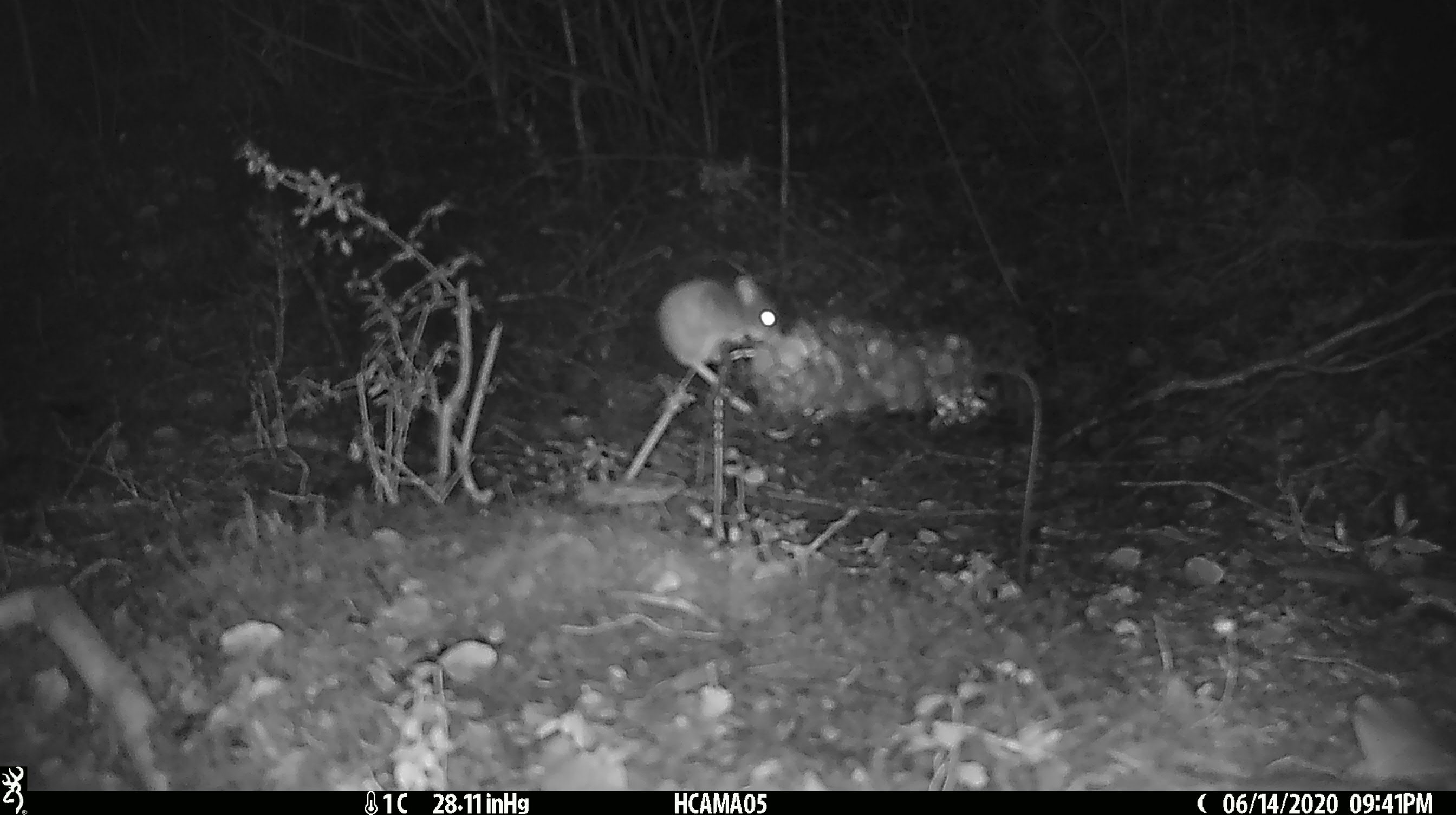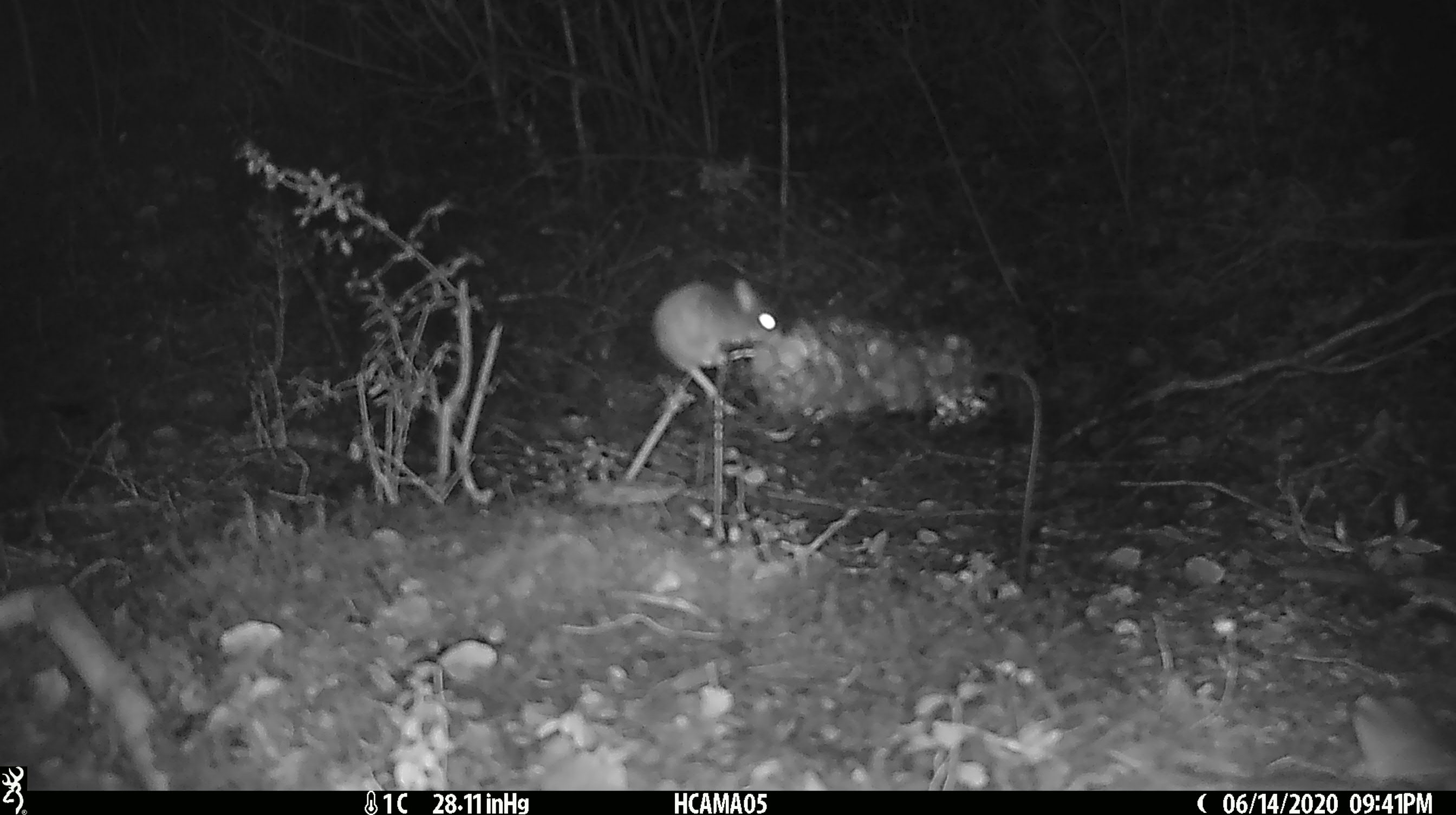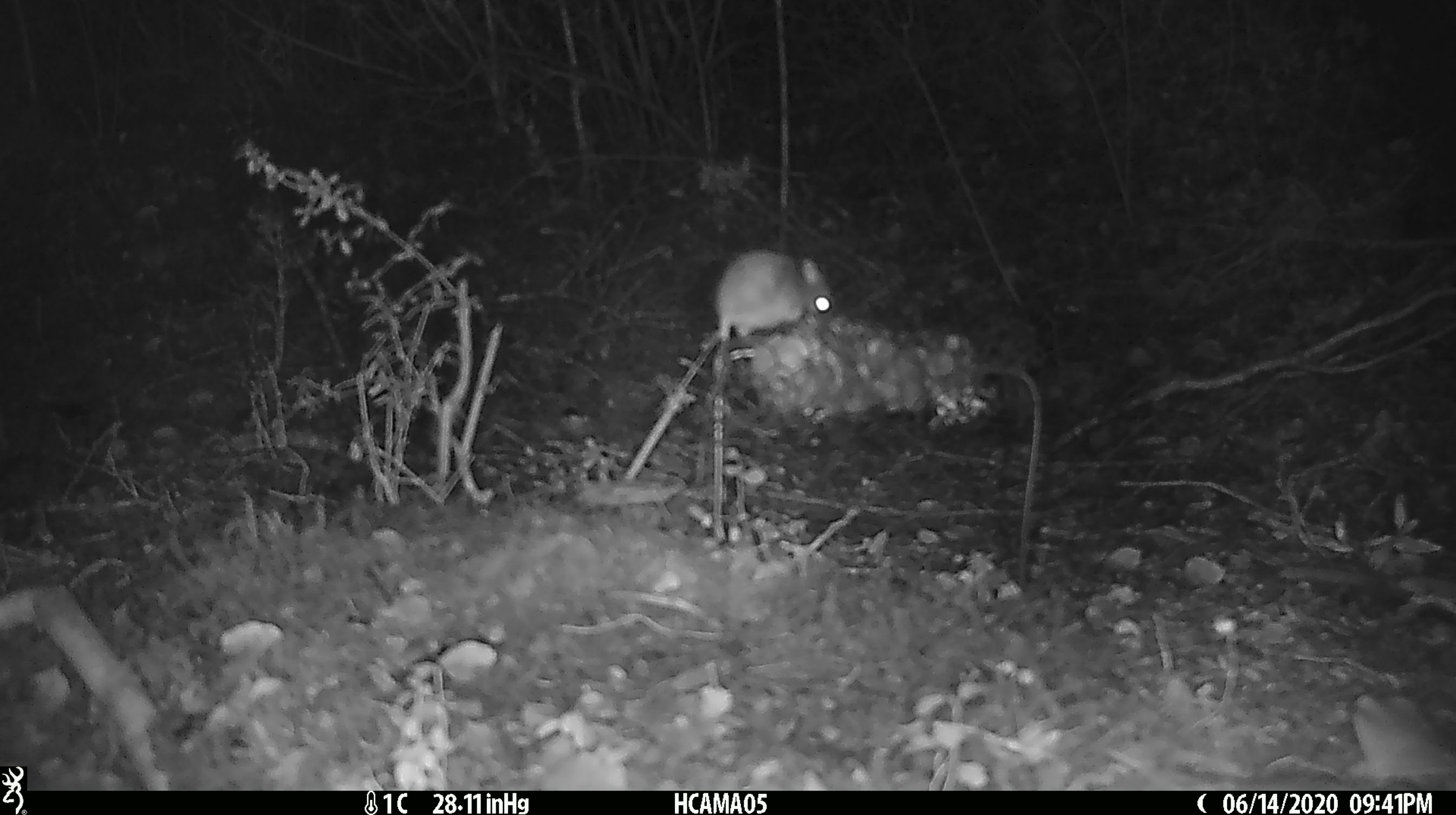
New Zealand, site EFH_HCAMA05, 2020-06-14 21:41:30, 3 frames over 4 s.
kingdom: Animalia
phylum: Chordata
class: Mammalia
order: Rodentia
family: Muridae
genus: Mus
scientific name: Mus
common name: mouse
Mouse (Mus).